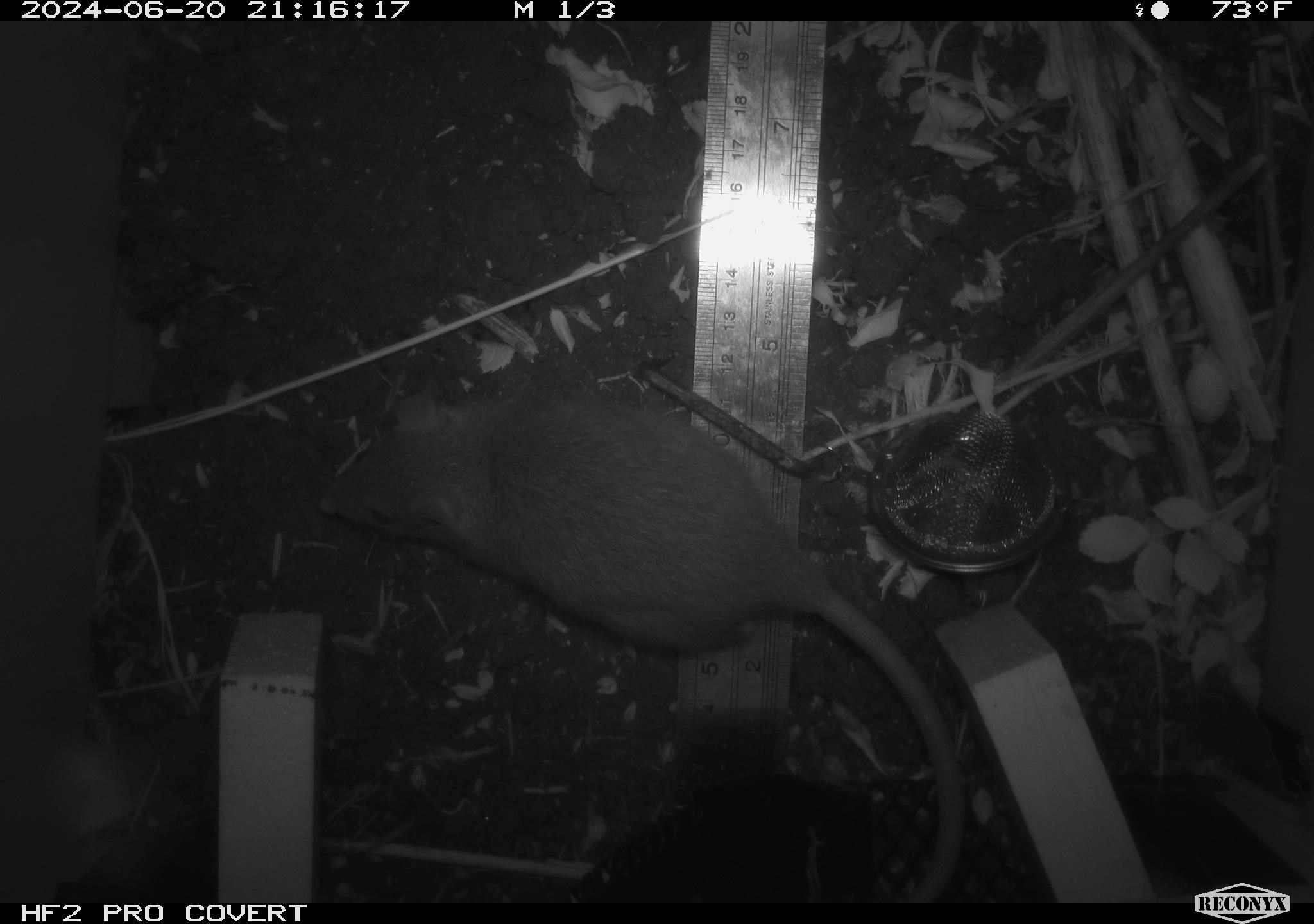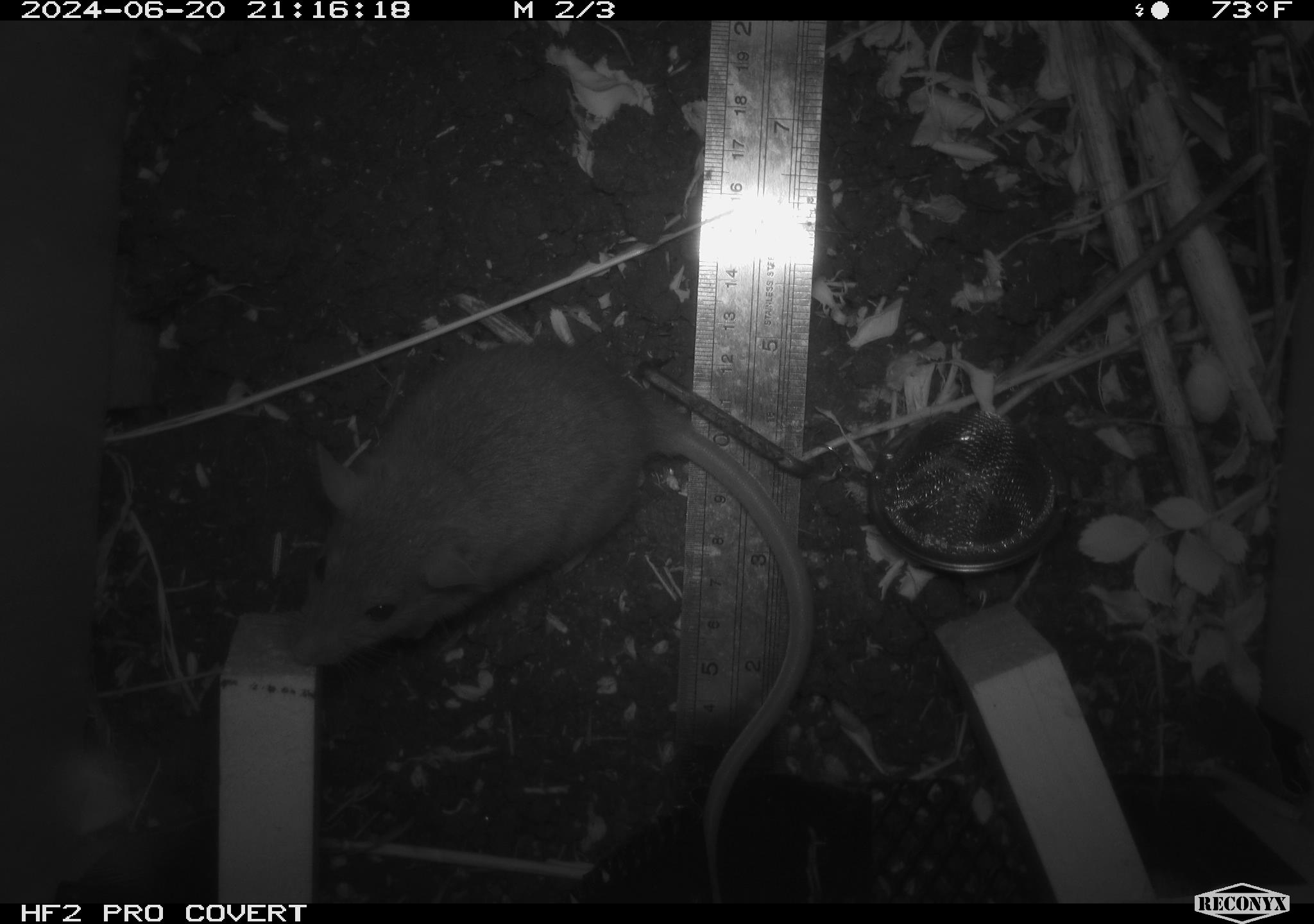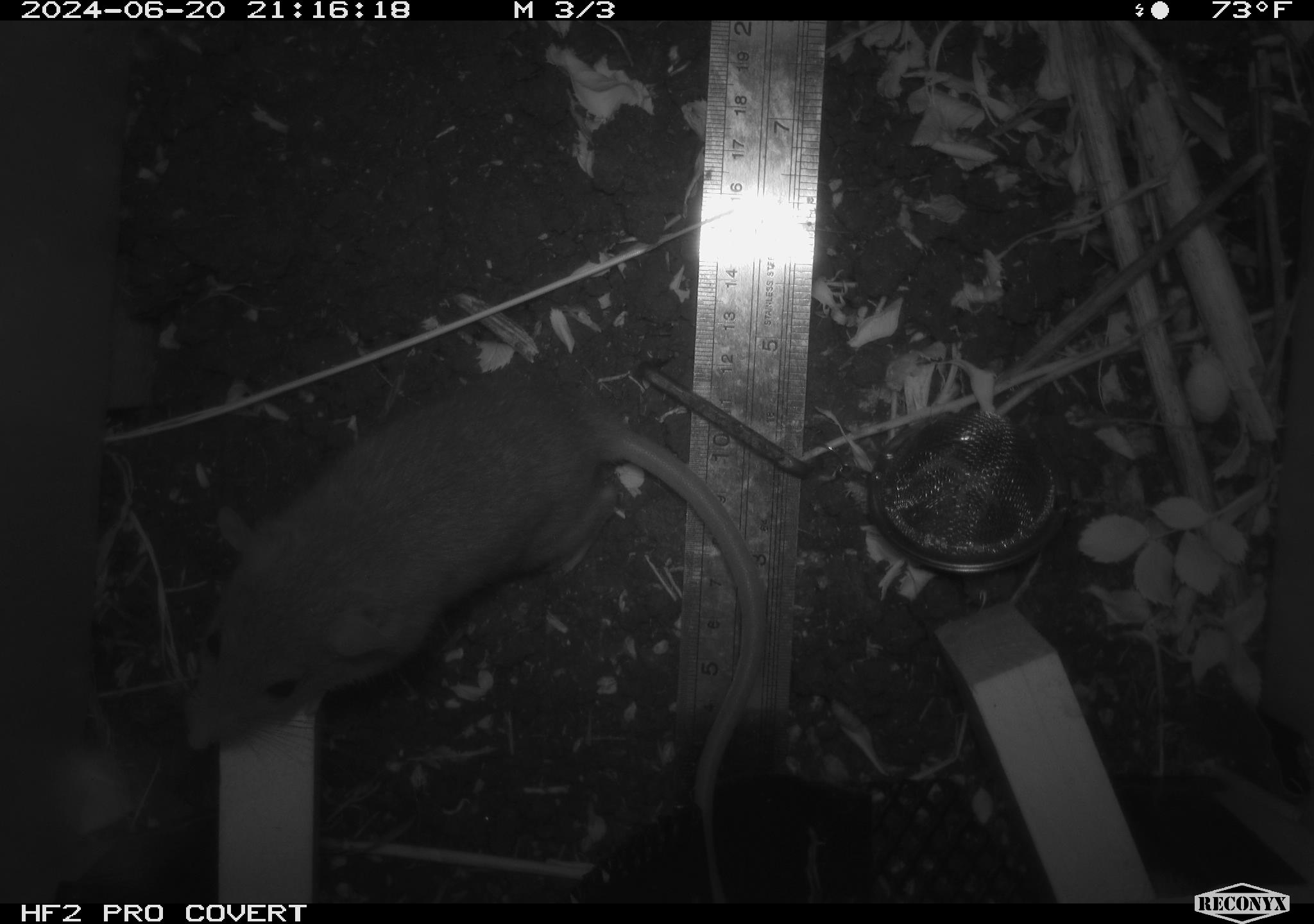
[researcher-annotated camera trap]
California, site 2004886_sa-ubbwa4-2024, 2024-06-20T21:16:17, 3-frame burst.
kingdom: Animalia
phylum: Chordata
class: Mammalia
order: Rodentia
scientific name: Rodentia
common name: woodrat or rat or mouse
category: woodrat or rat or mouse species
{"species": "woodrat or rat or mouse species (woodrat or rat or mouse) (Rodentia)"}